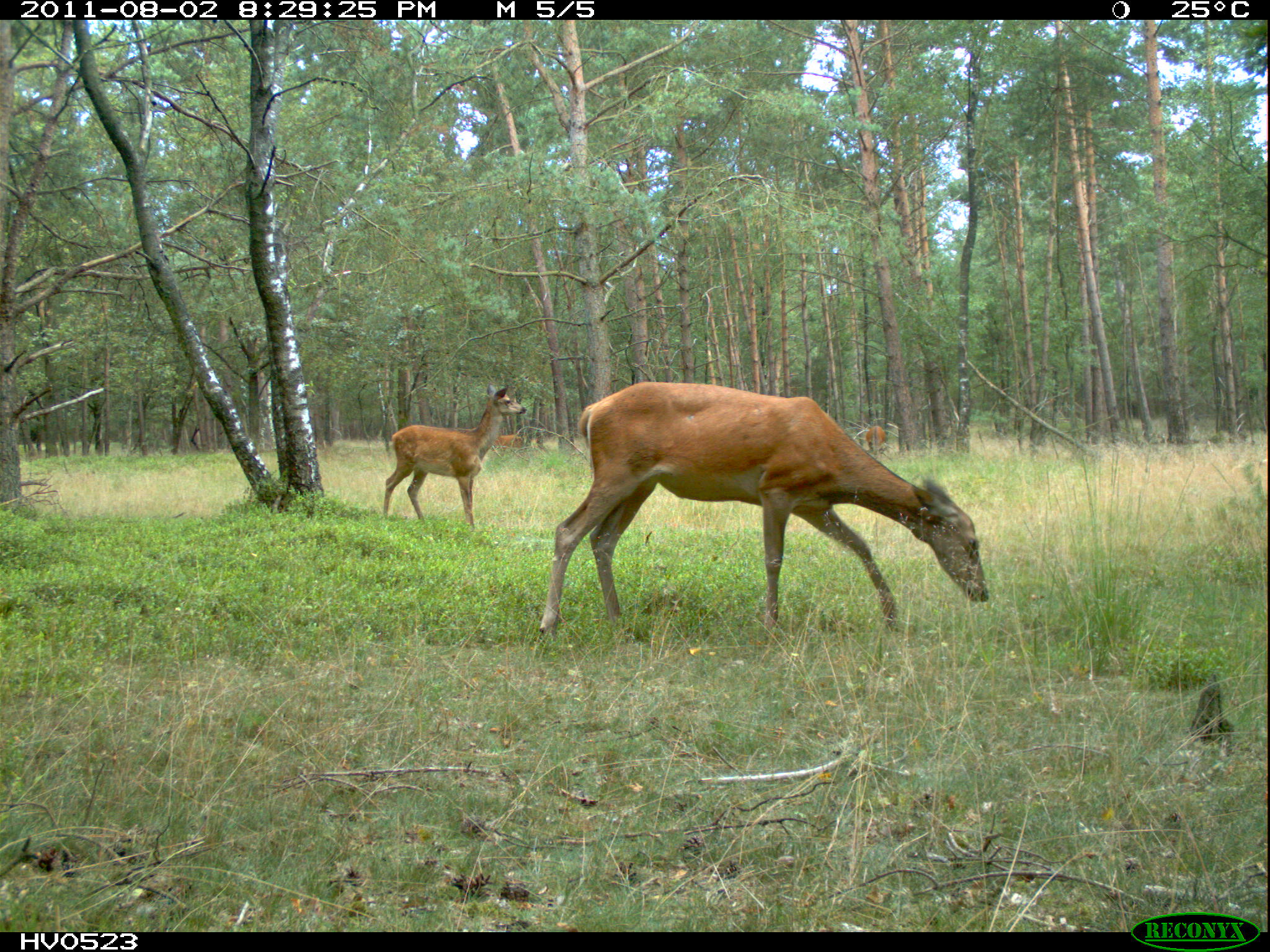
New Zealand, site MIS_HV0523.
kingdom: Animalia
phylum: Chordata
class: Mammalia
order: Artiodactyla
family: Cervidae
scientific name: Cervidae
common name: deer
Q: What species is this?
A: Deer (Cervidae).